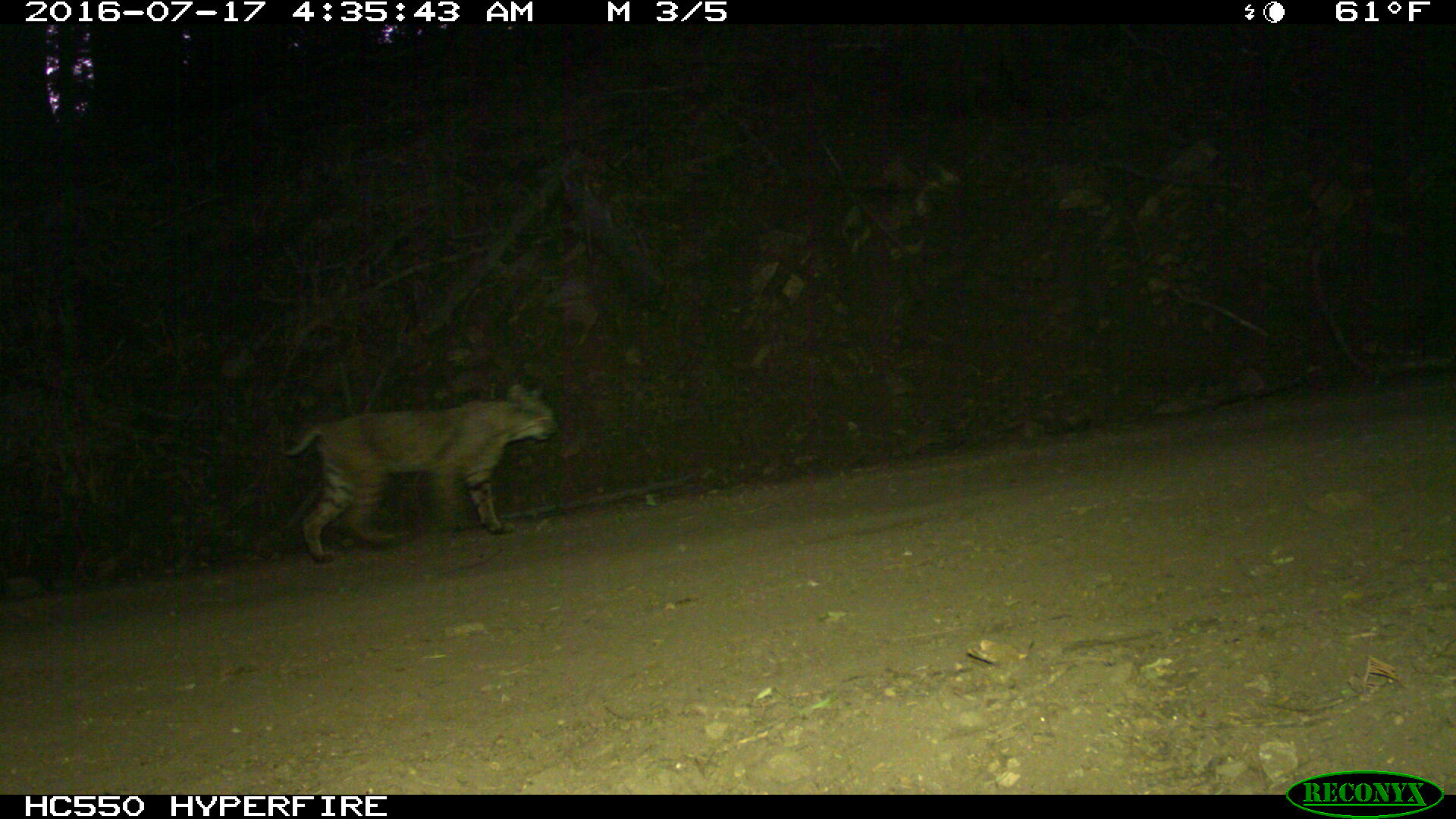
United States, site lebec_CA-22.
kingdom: Animalia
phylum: Chordata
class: Mammalia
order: Carnivora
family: Felidae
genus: Lynx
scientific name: Lynx rufus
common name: bobcat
Lynx rufus (bobcat).